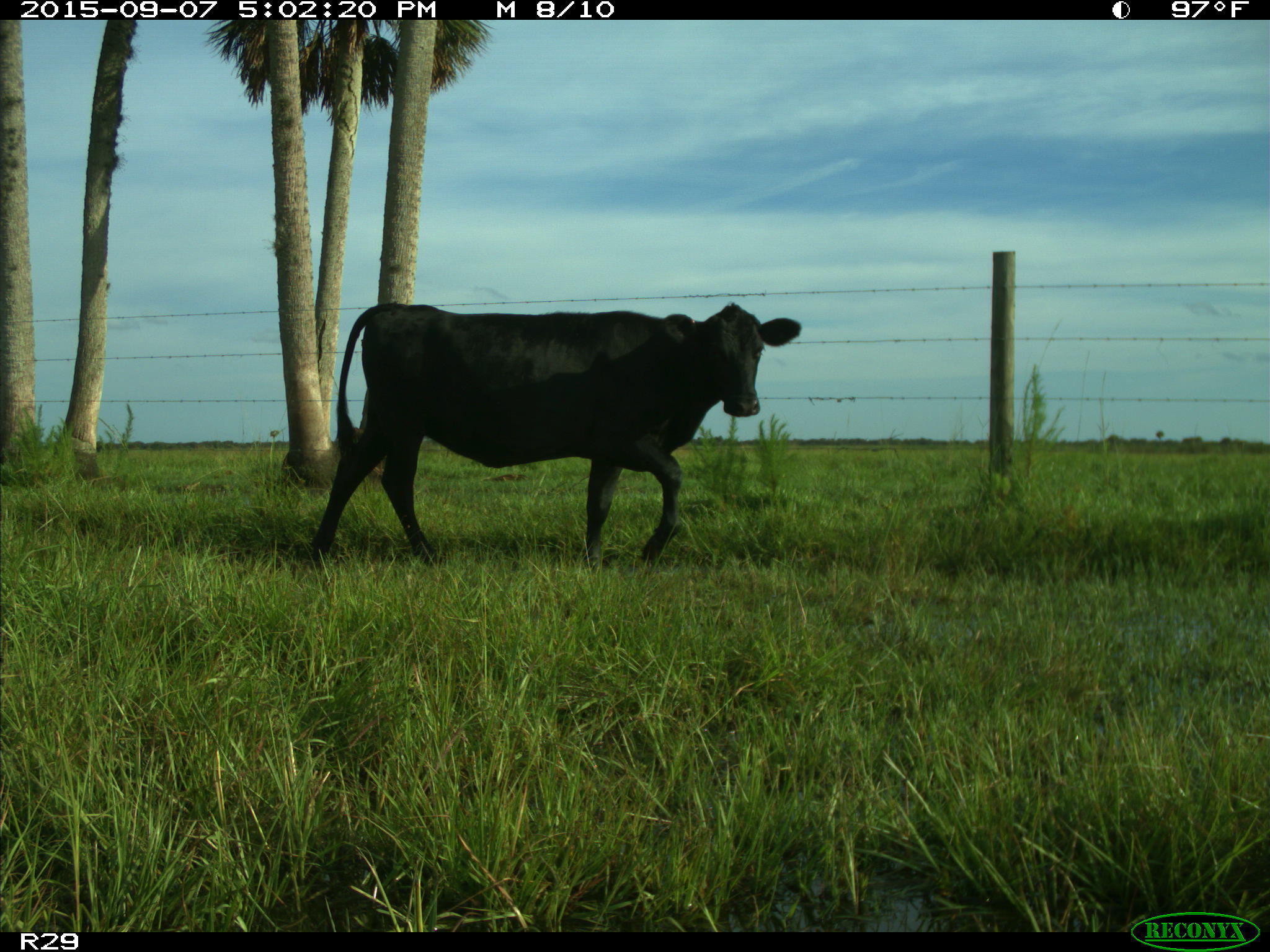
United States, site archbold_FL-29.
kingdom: Animalia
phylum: Chordata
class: Mammalia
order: Artiodactyla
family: Bovidae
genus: Bos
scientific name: Bos taurus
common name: domestic cow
Bos taurus (domestic cow).